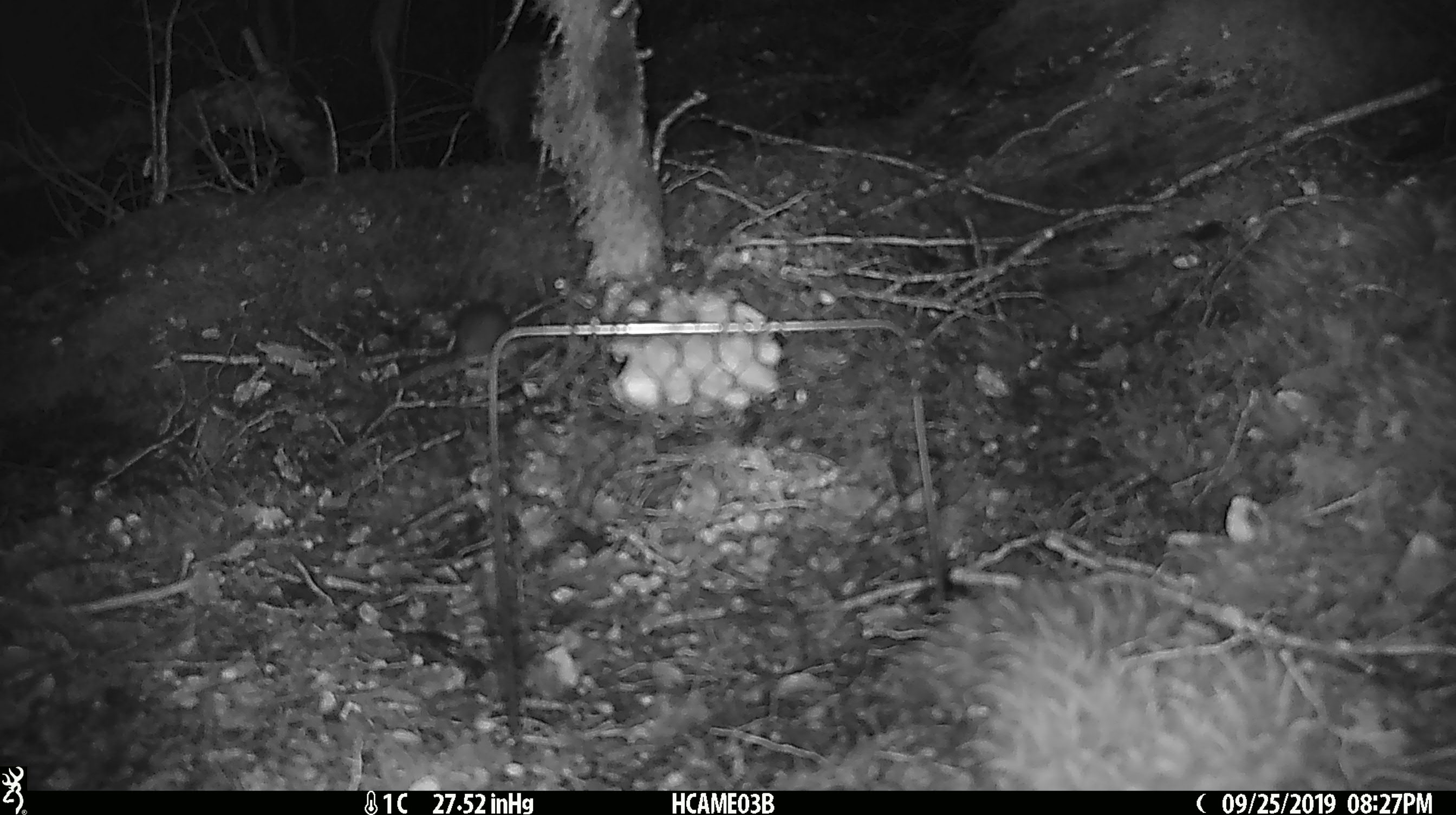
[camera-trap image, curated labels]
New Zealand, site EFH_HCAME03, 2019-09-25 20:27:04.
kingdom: Animalia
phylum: Chordata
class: Mammalia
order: Rodentia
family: Muridae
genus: Mus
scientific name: Mus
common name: mouse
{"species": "mouse (Mus)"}